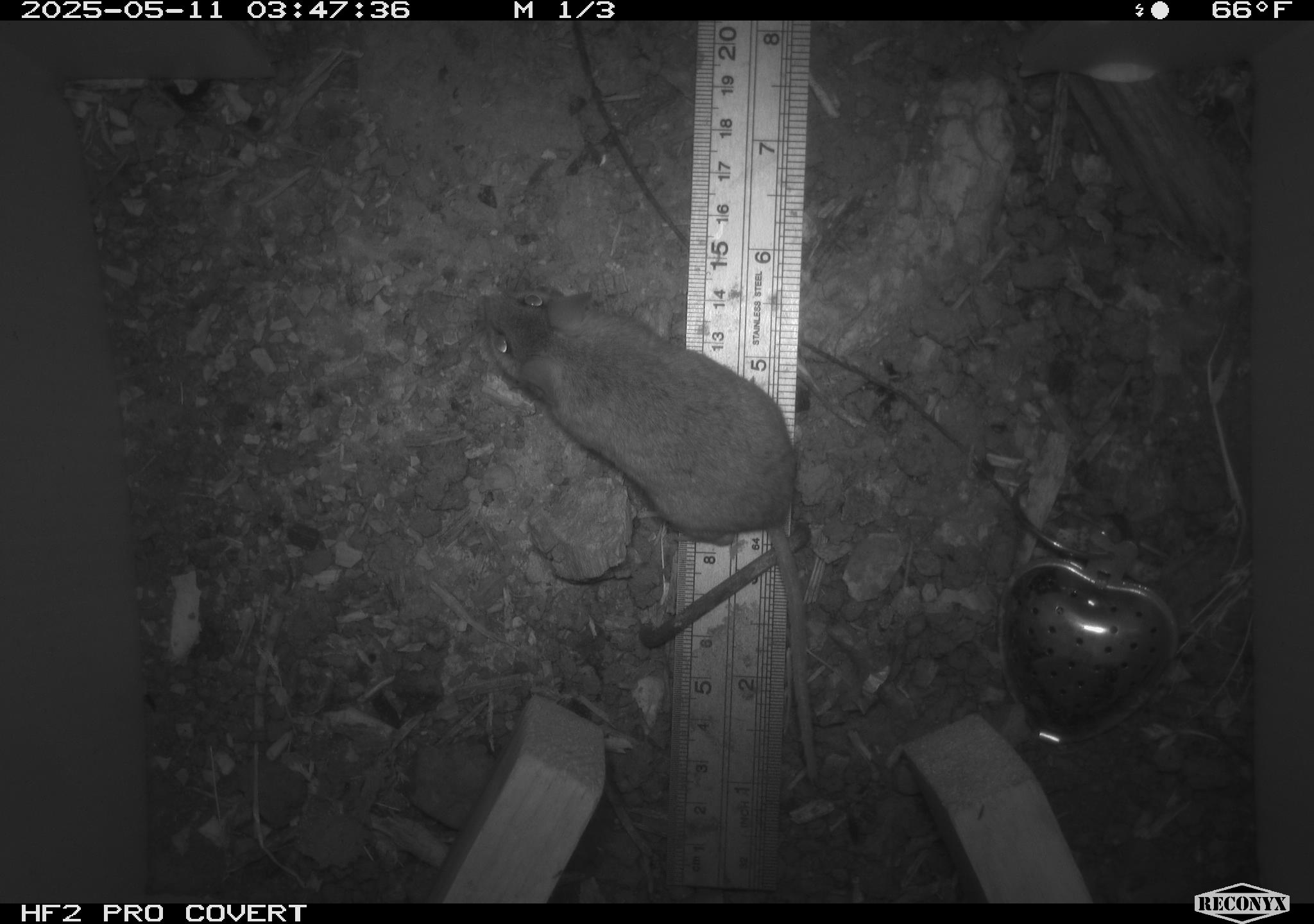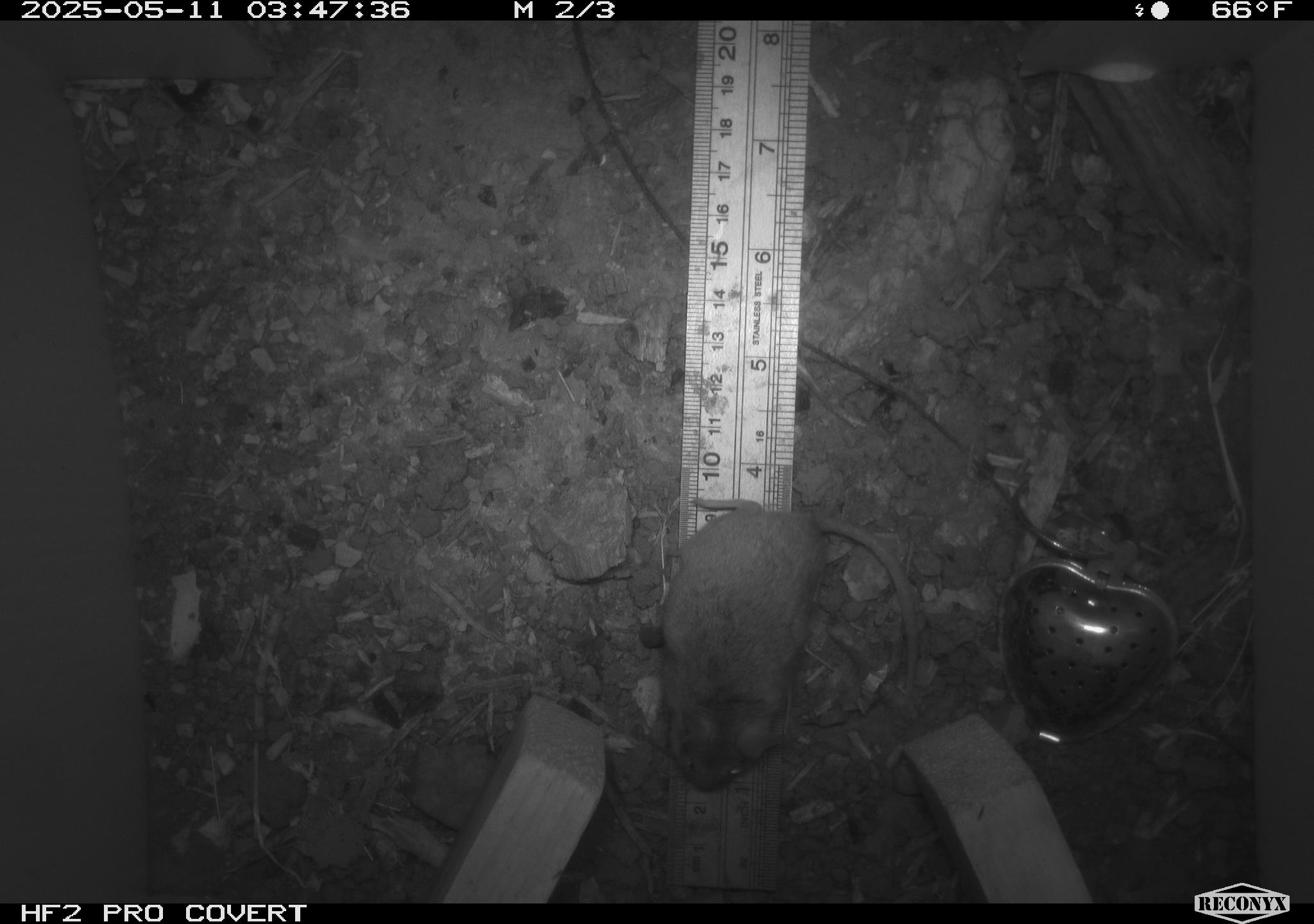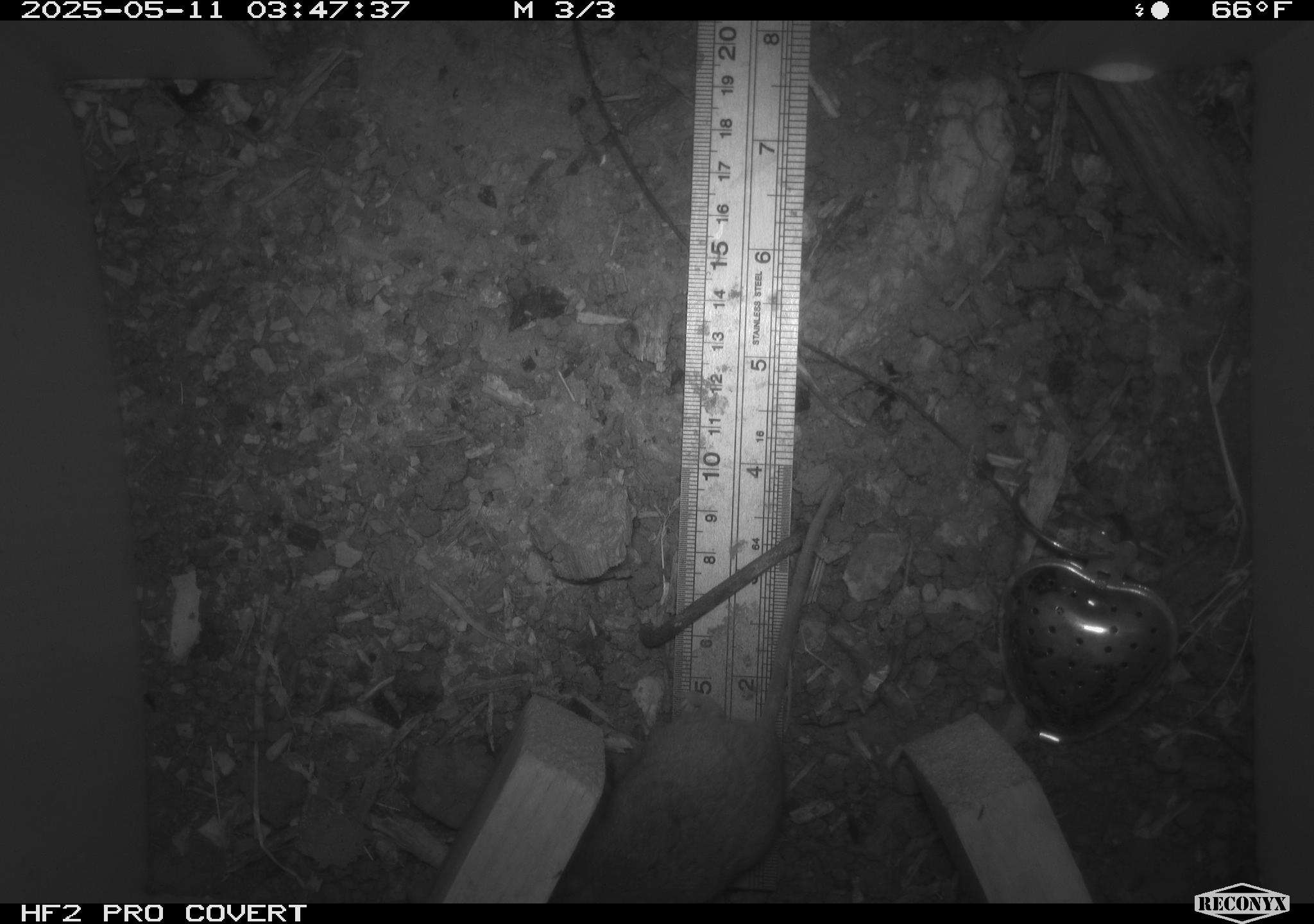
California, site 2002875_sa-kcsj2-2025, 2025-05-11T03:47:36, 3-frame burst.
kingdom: Animalia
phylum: Chordata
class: Mammalia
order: Rodentia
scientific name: Rodentia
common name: rodent